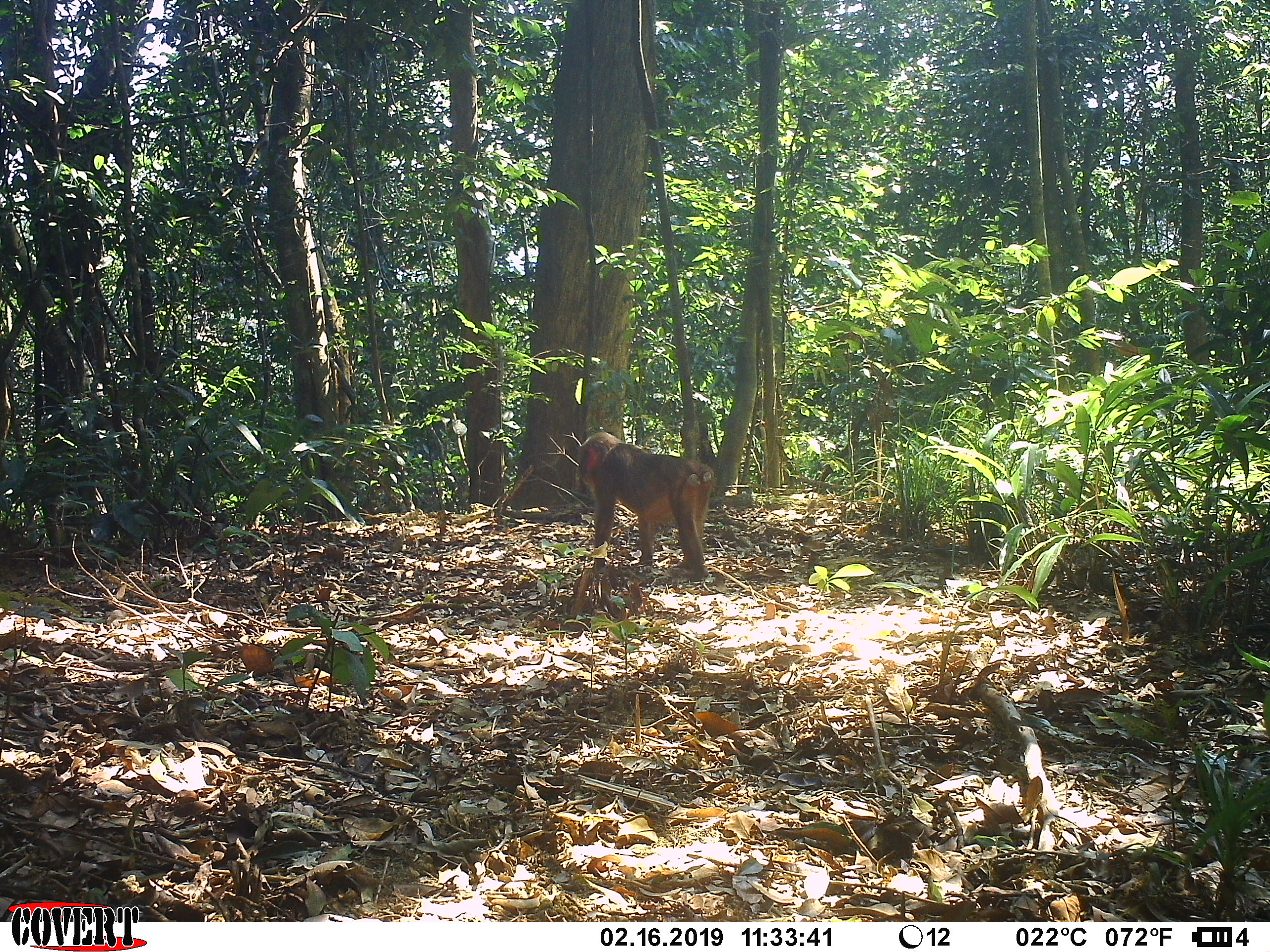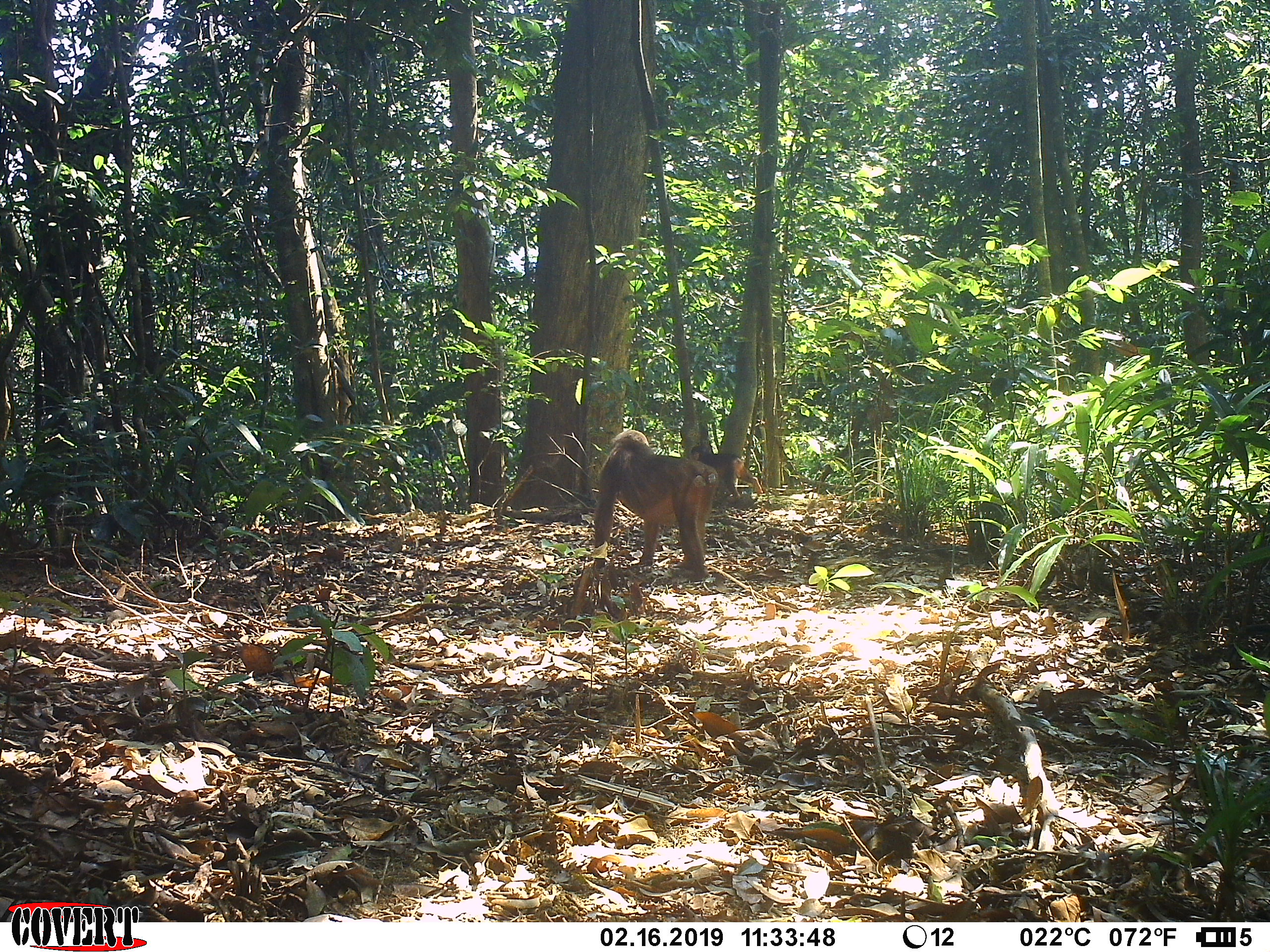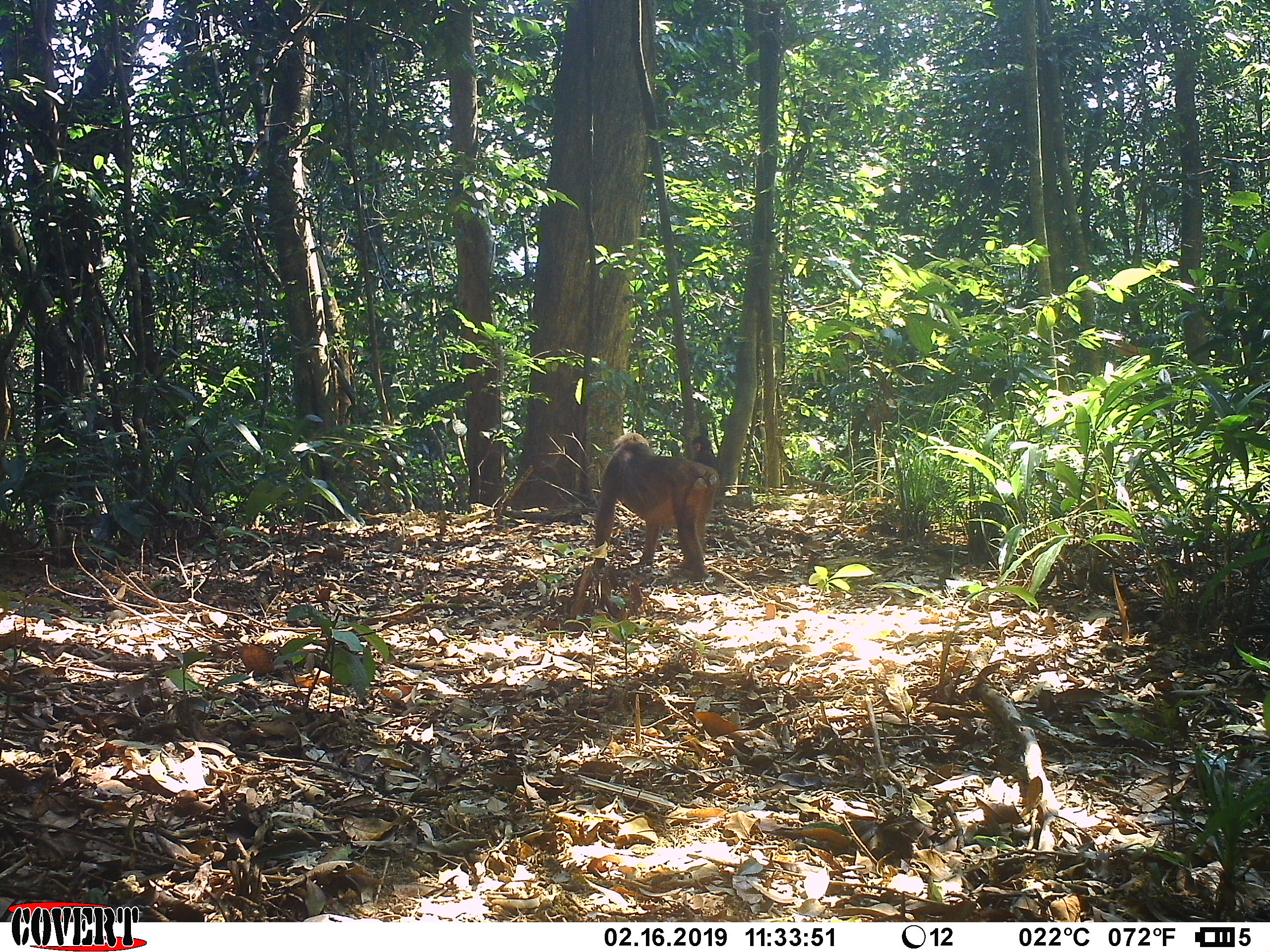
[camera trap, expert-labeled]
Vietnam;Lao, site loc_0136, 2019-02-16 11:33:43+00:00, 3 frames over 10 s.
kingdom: Animalia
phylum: Chordata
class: Mammalia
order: Primates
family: Cercopithecidae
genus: Macaca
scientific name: Macaca arctoides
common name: stump-tailed macaque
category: stump tailed macaque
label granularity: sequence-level